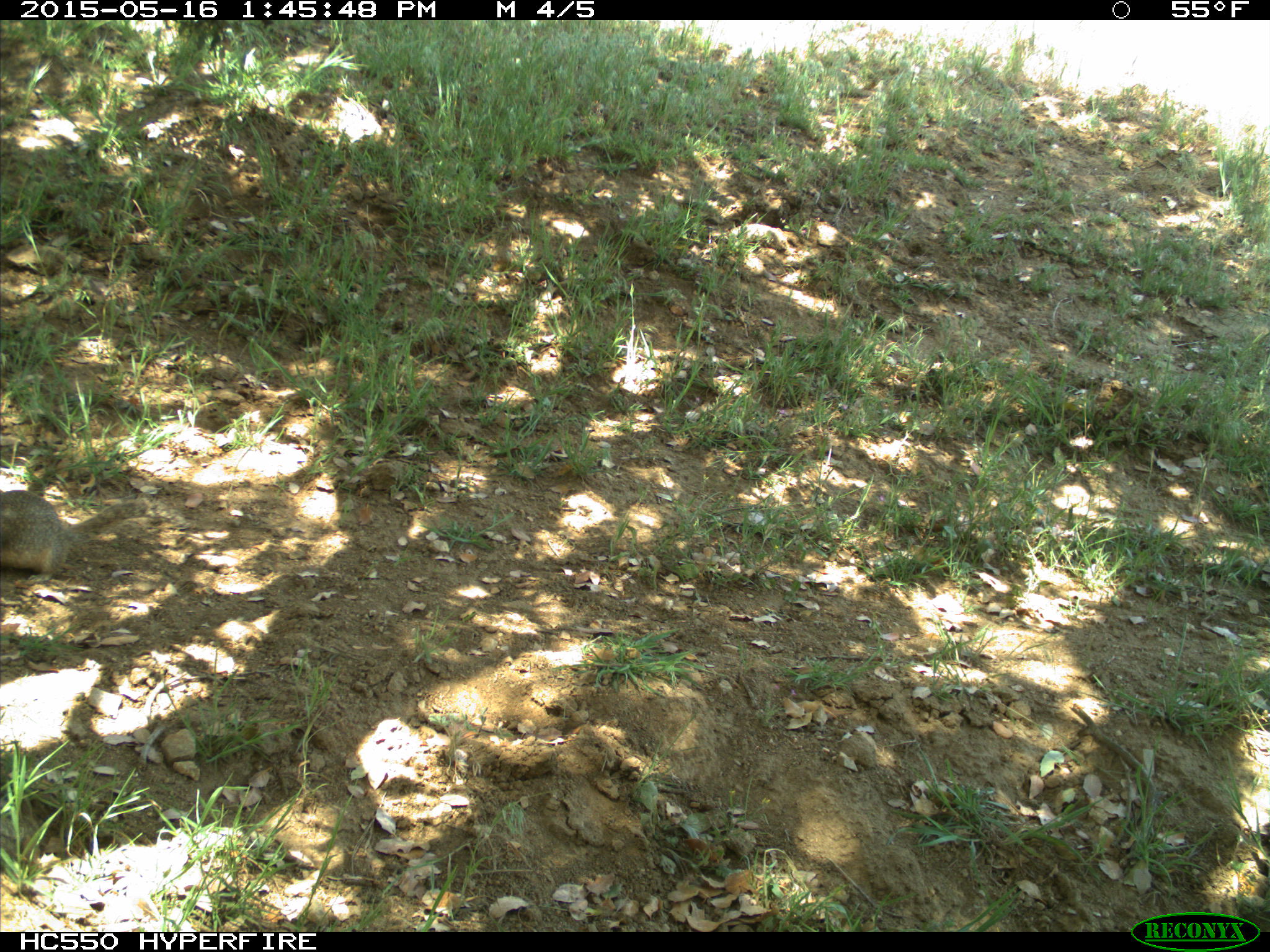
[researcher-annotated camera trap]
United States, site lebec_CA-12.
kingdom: Animalia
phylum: Chordata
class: Mammalia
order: Rodentia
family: Sciuridae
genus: Otospermophilus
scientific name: Otospermophilus beecheyi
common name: california ground squirrel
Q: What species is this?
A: Otospermophilus beecheyi (california ground squirrel).